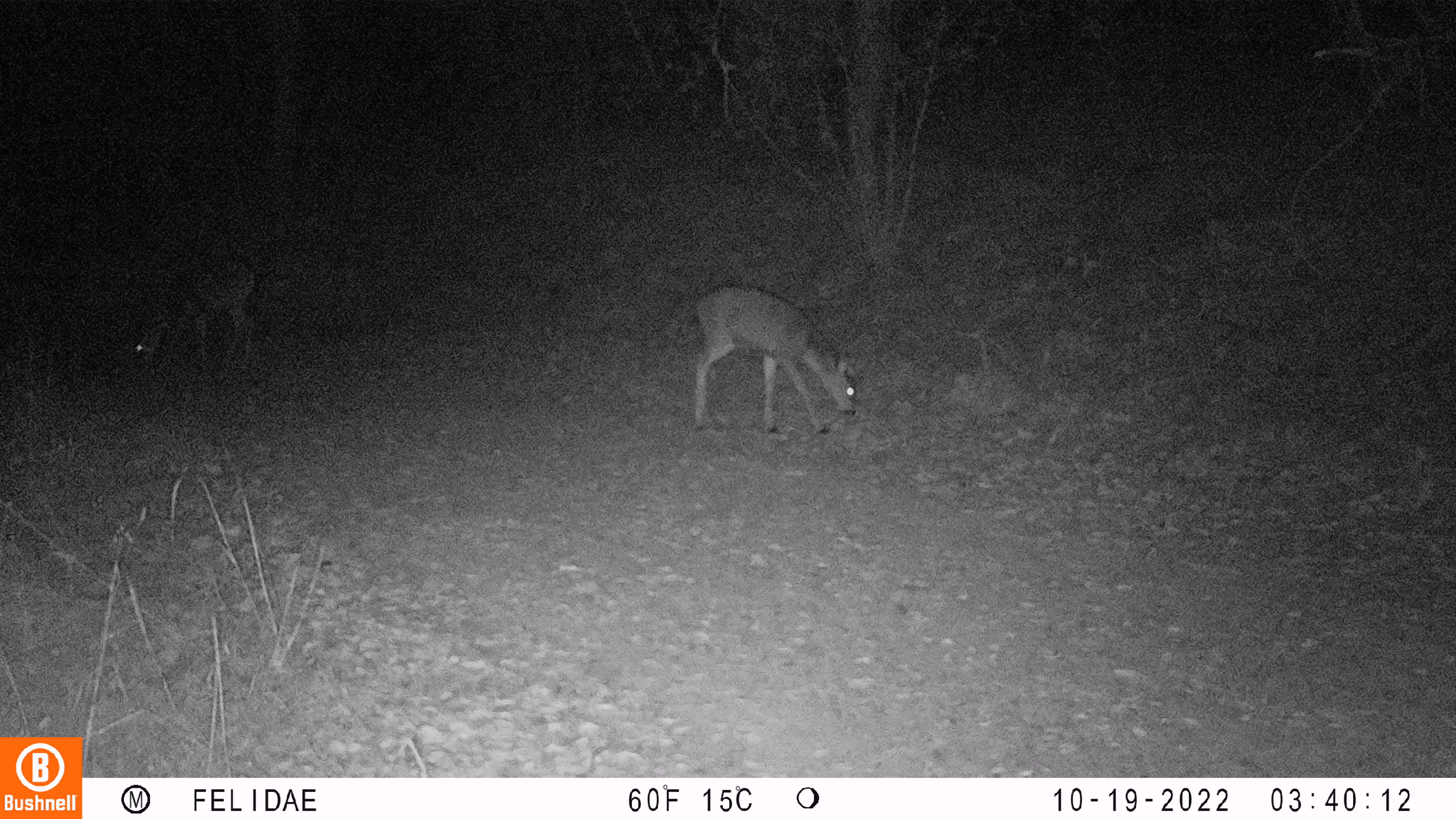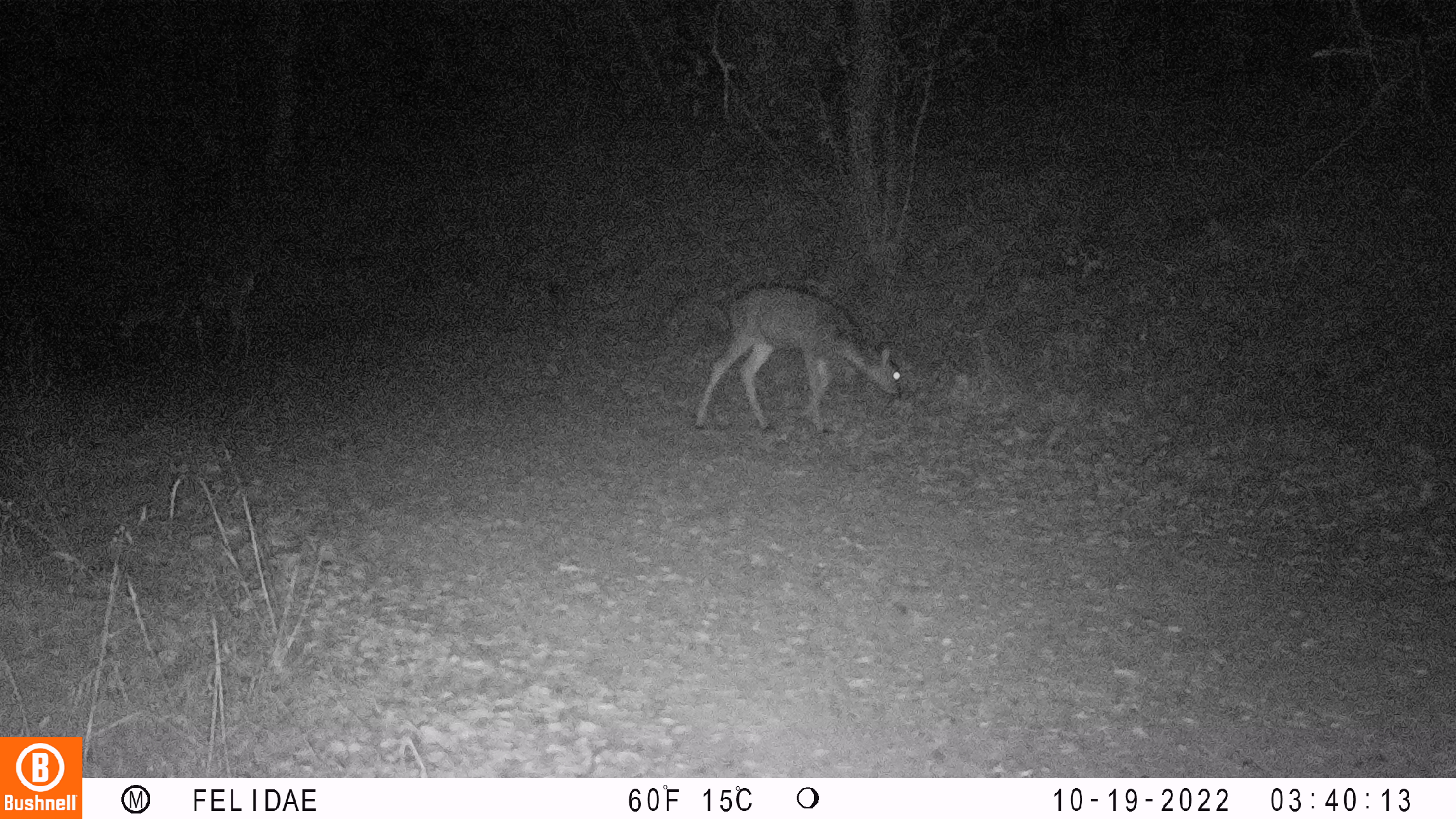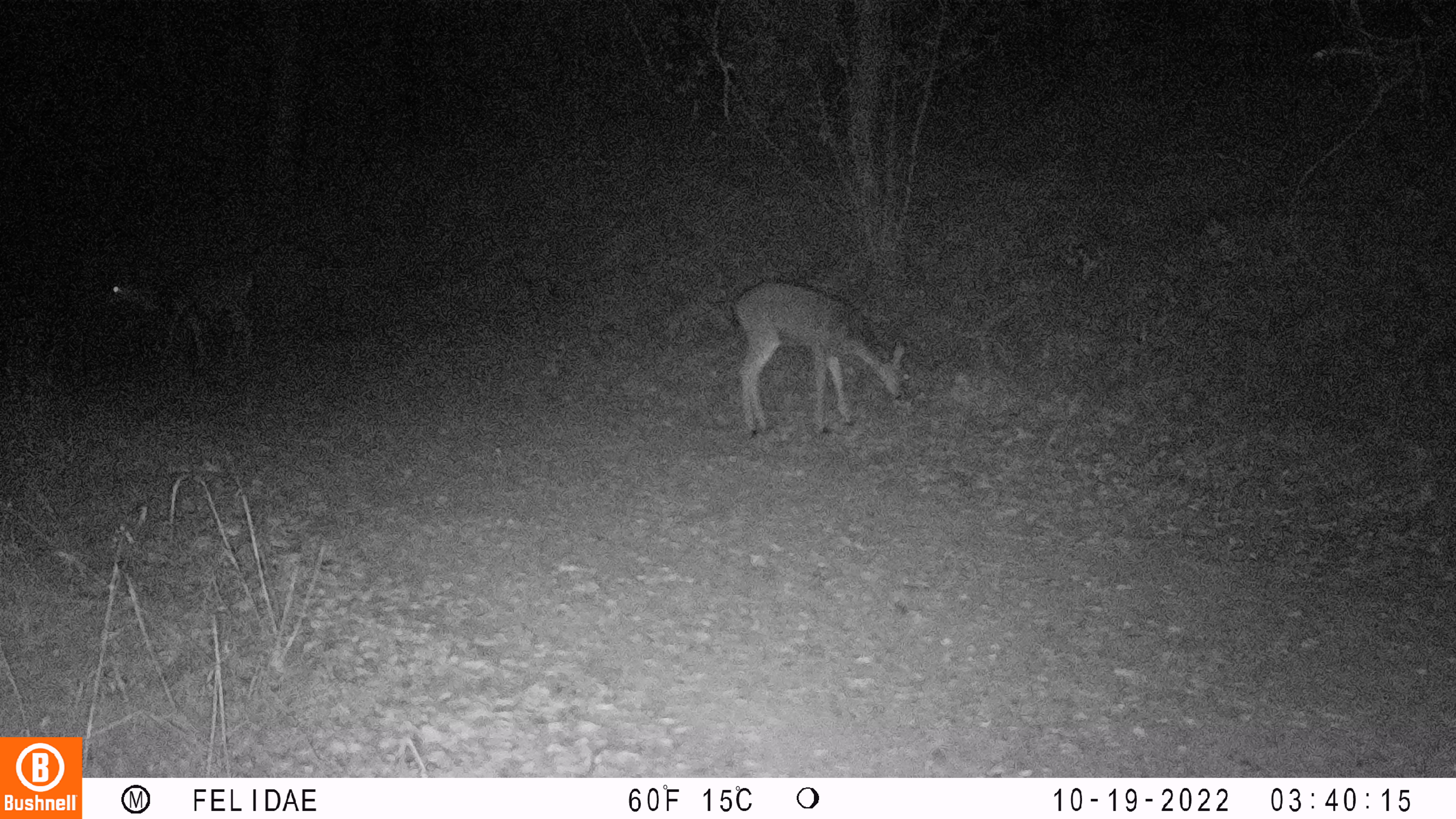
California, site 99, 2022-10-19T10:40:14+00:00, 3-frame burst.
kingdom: Animalia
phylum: Chordata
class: Mammalia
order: Artiodactyla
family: Cervidae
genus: Odocoileus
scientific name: Odocoileus hemionus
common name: mule deer